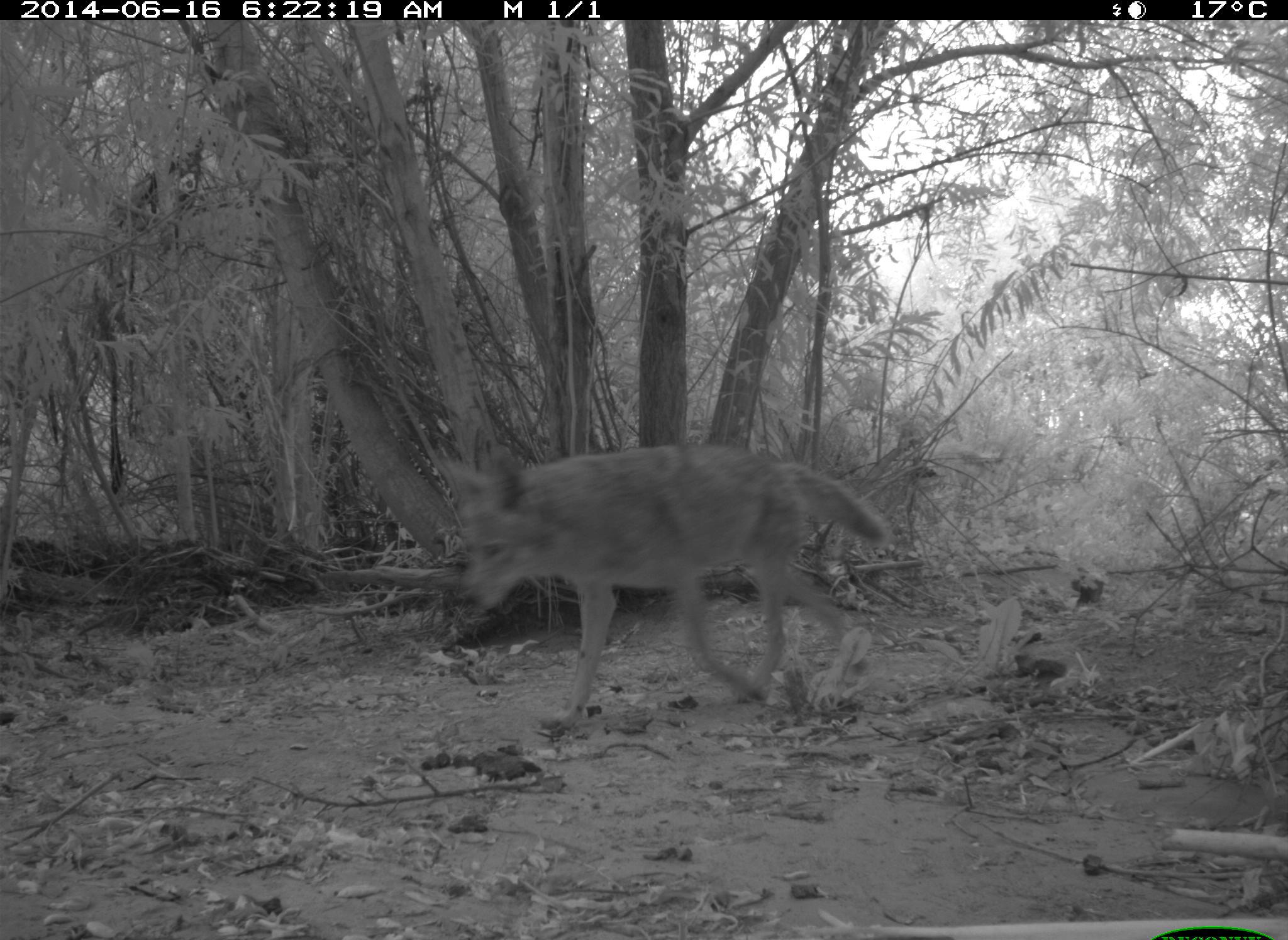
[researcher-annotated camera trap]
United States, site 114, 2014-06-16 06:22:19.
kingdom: Animalia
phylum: Chordata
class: Mammalia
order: Carnivora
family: Canidae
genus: Canis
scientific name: Canis latrans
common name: coyote